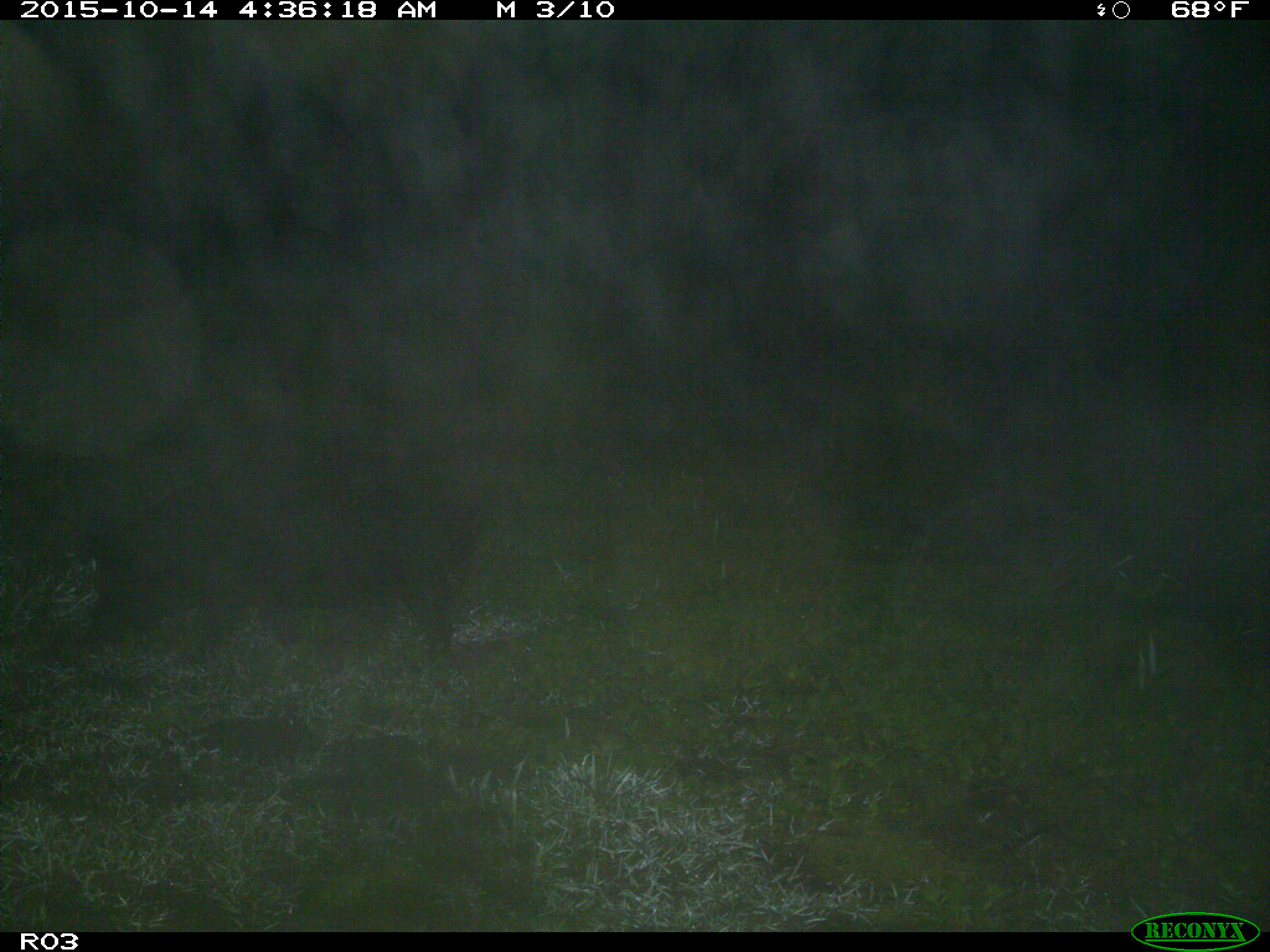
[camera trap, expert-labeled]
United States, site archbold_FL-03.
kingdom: Animalia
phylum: Chordata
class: Mammalia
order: Artiodactyla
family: Suidae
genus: Sus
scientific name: Sus scrofa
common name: wild boar